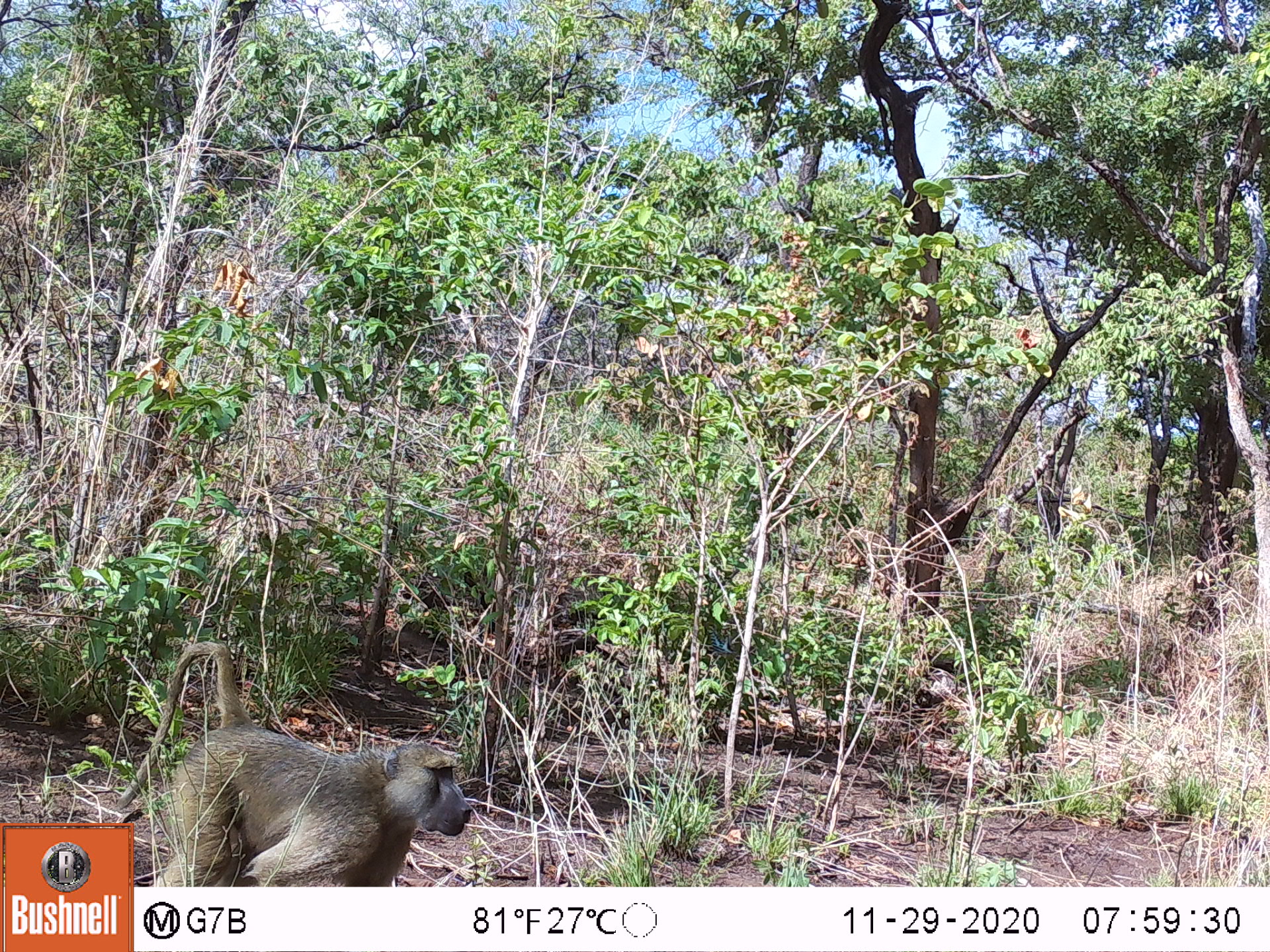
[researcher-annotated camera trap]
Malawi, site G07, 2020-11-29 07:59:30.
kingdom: Animalia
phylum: Chordata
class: Mammalia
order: Primates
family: Cercopithecidae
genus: Papio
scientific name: Papio cynocephalus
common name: yellow baboon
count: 1